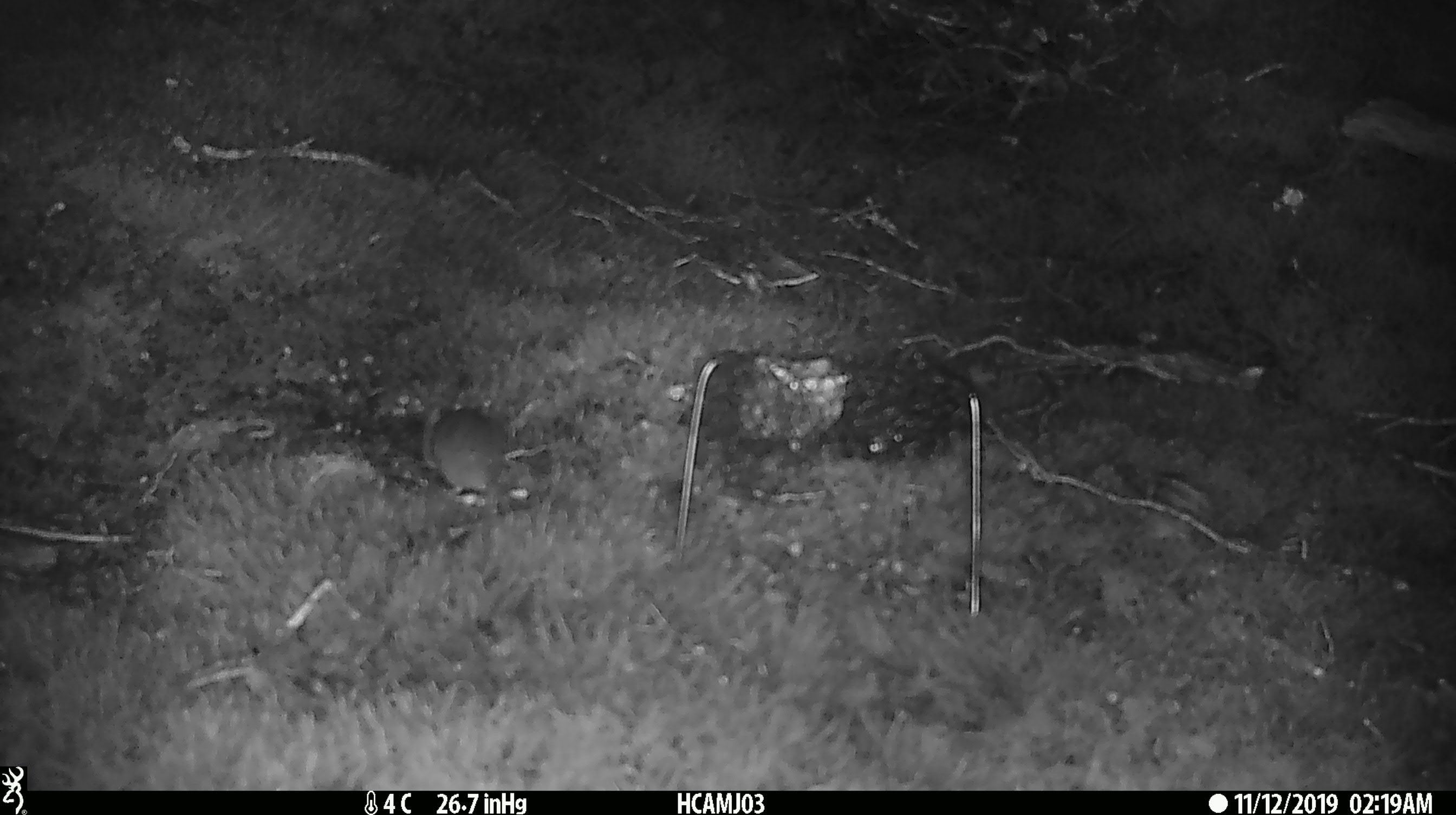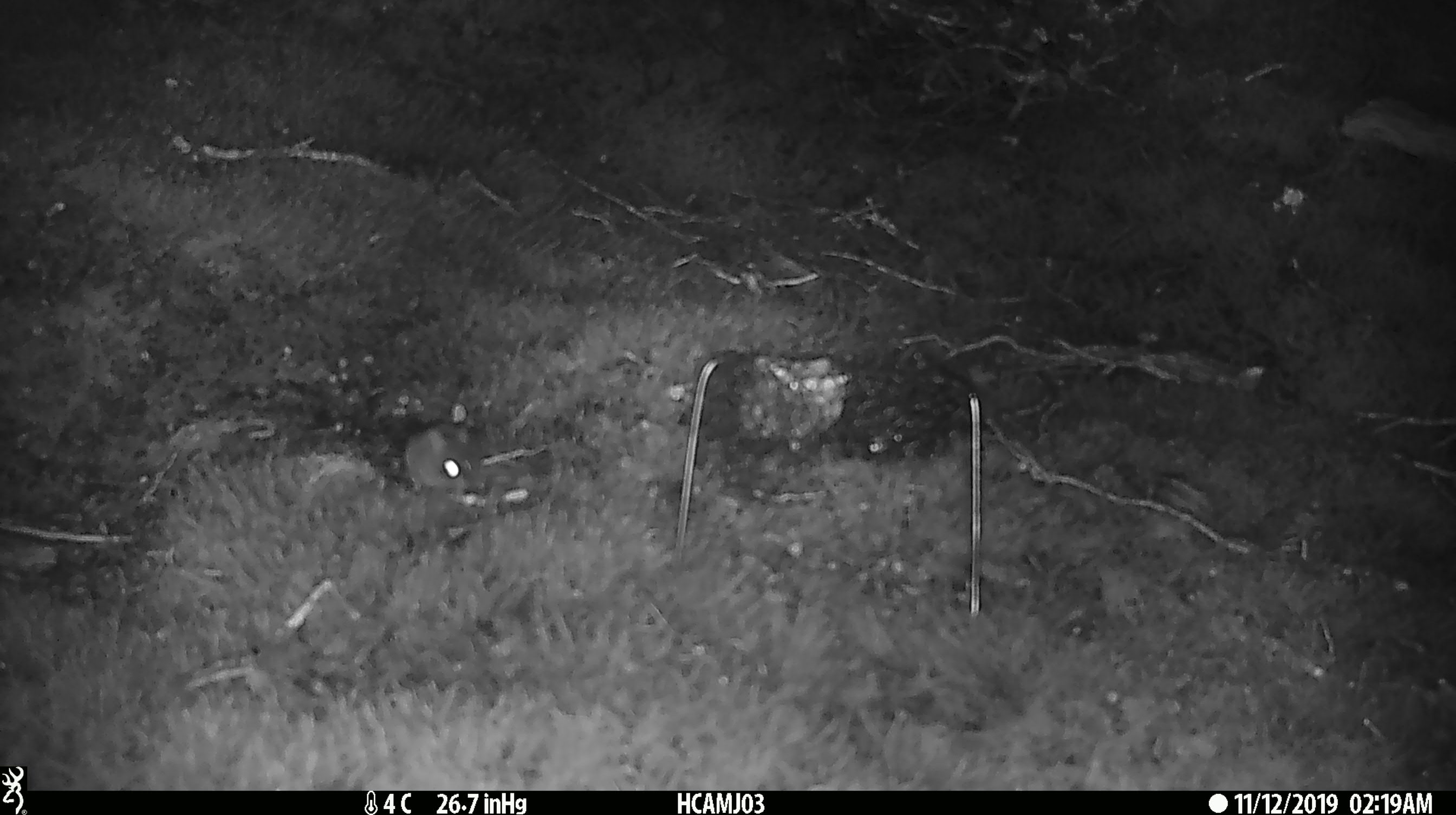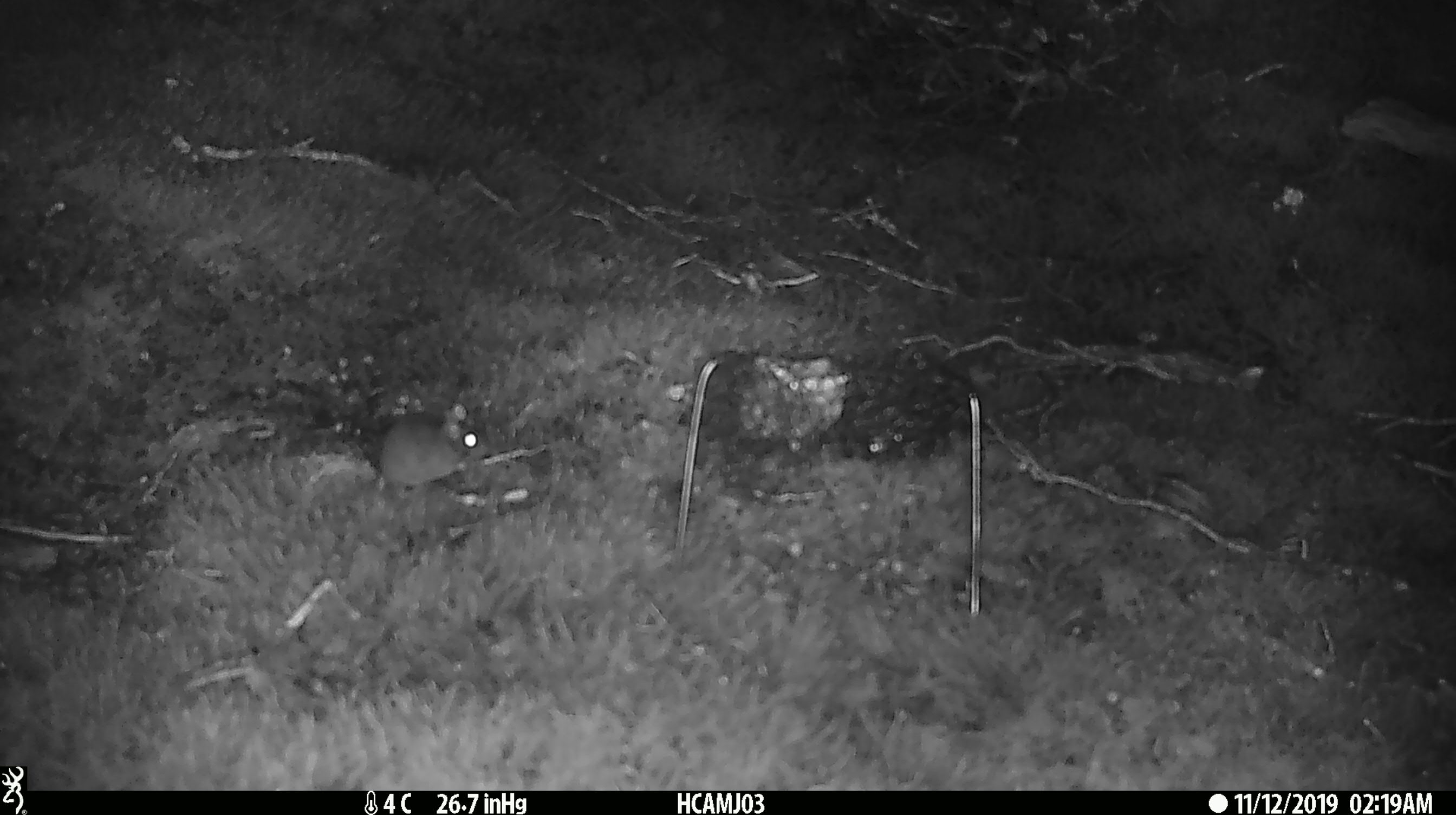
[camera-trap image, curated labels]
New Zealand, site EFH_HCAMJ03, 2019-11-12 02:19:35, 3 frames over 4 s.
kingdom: Animalia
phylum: Chordata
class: Mammalia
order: Rodentia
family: Muridae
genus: Mus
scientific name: Mus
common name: mouse